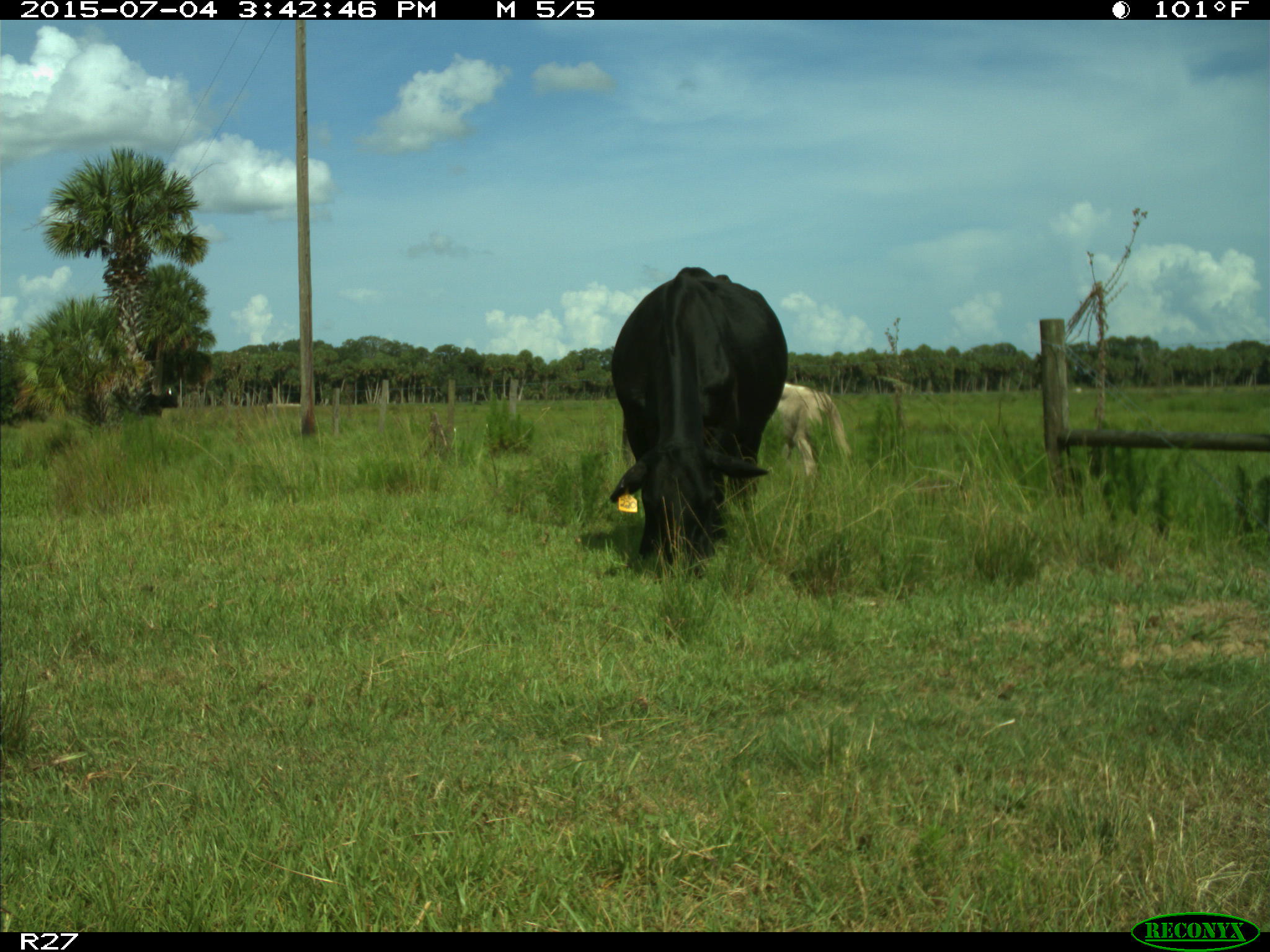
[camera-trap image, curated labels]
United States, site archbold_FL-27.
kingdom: Animalia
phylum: Chordata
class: Mammalia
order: Artiodactyla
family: Bovidae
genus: Bos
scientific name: Bos taurus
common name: domestic cow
Bos taurus (domestic cow).